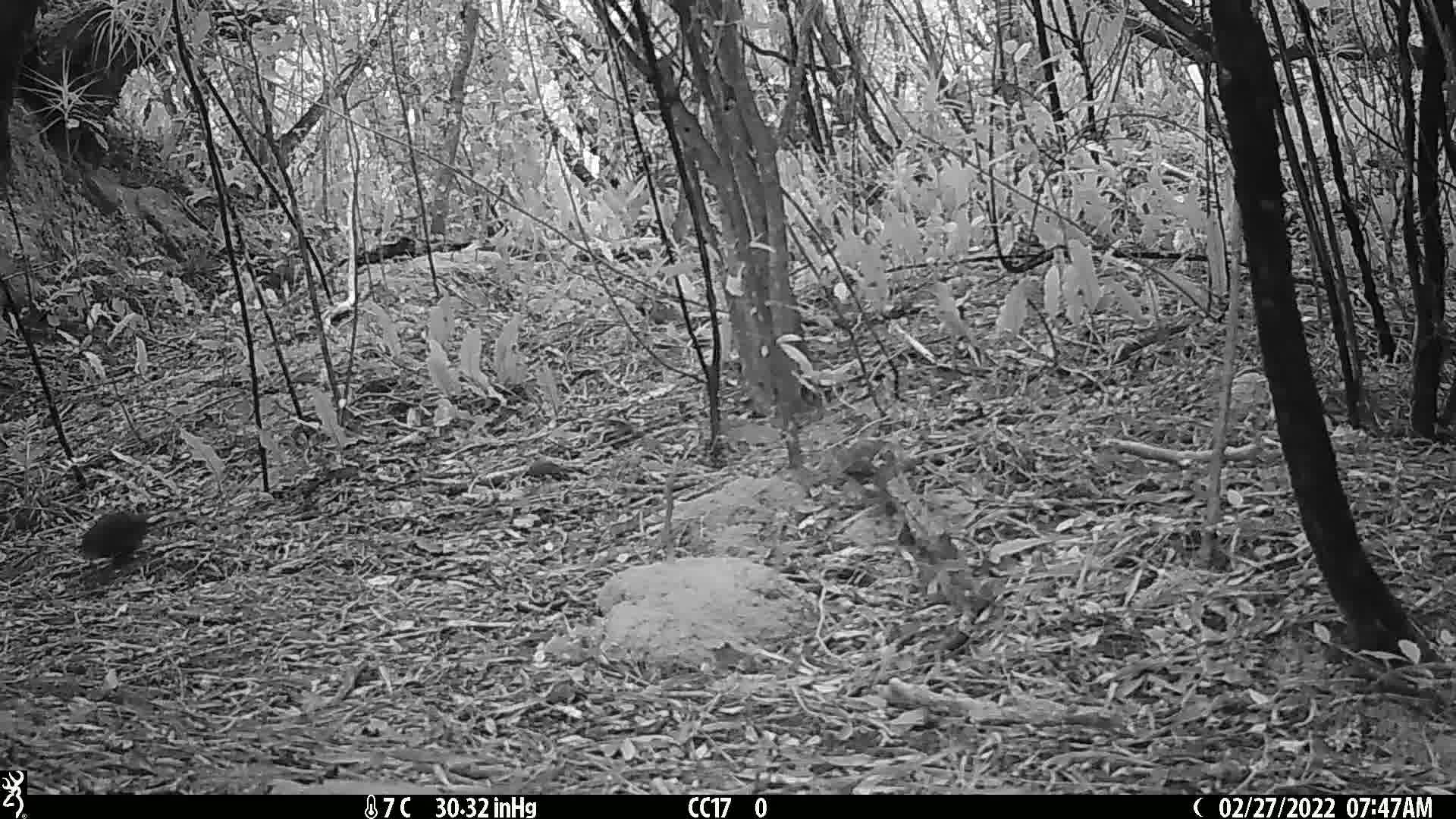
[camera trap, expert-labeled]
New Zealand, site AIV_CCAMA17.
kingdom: Animalia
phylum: Chordata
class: Aves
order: Passeriformes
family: Turdidae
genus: Turdus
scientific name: Turdus merula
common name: eurasian blackbird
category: blackbird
Blackbird (eurasian blackbird) (Turdus merula).